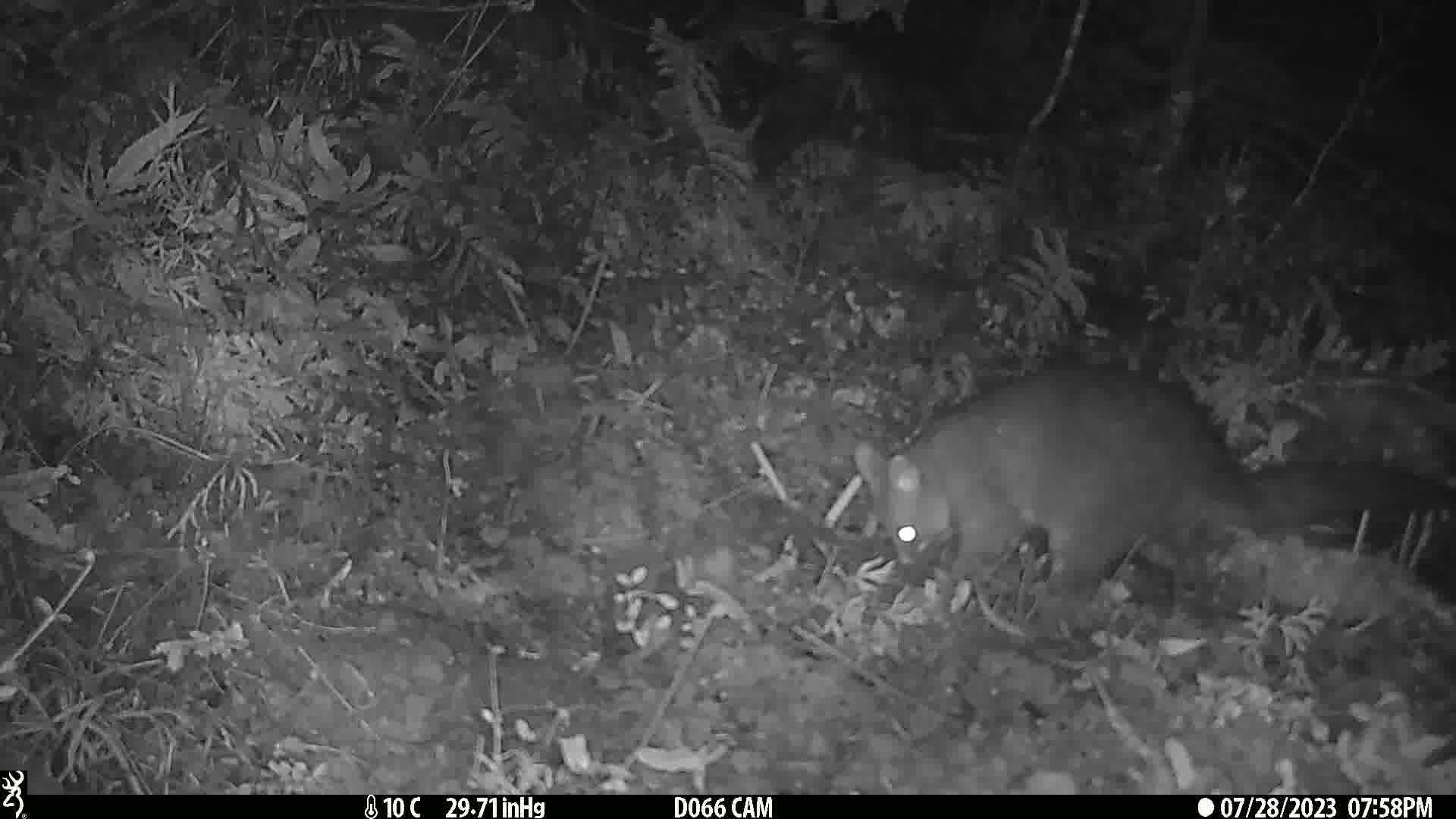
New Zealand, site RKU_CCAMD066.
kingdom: Animalia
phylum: Chordata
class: Mammalia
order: Diprotodontia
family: Phalangeridae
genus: Trichosurus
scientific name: Trichosurus vulpecula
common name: common brushtail possum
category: possum